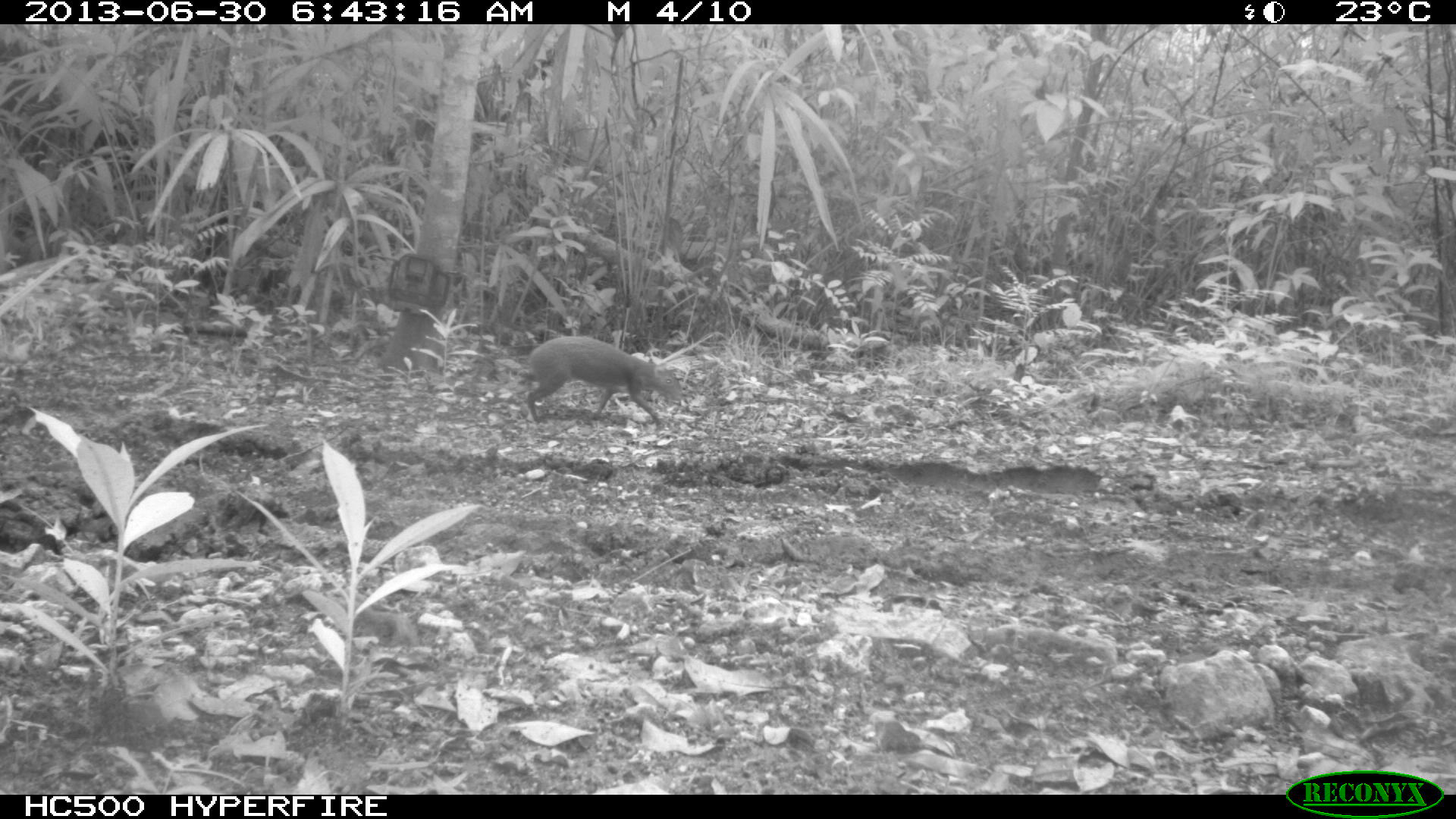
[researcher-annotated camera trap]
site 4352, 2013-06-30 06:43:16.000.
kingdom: Animalia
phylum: Chordata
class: Mammalia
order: Rodentia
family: Dasyproctidae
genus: Dasyprocta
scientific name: Dasyprocta punctata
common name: central american agouti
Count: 1.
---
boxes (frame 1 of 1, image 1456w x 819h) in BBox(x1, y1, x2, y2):
dasyprocta punctata: BBox(517, 335, 683, 429)